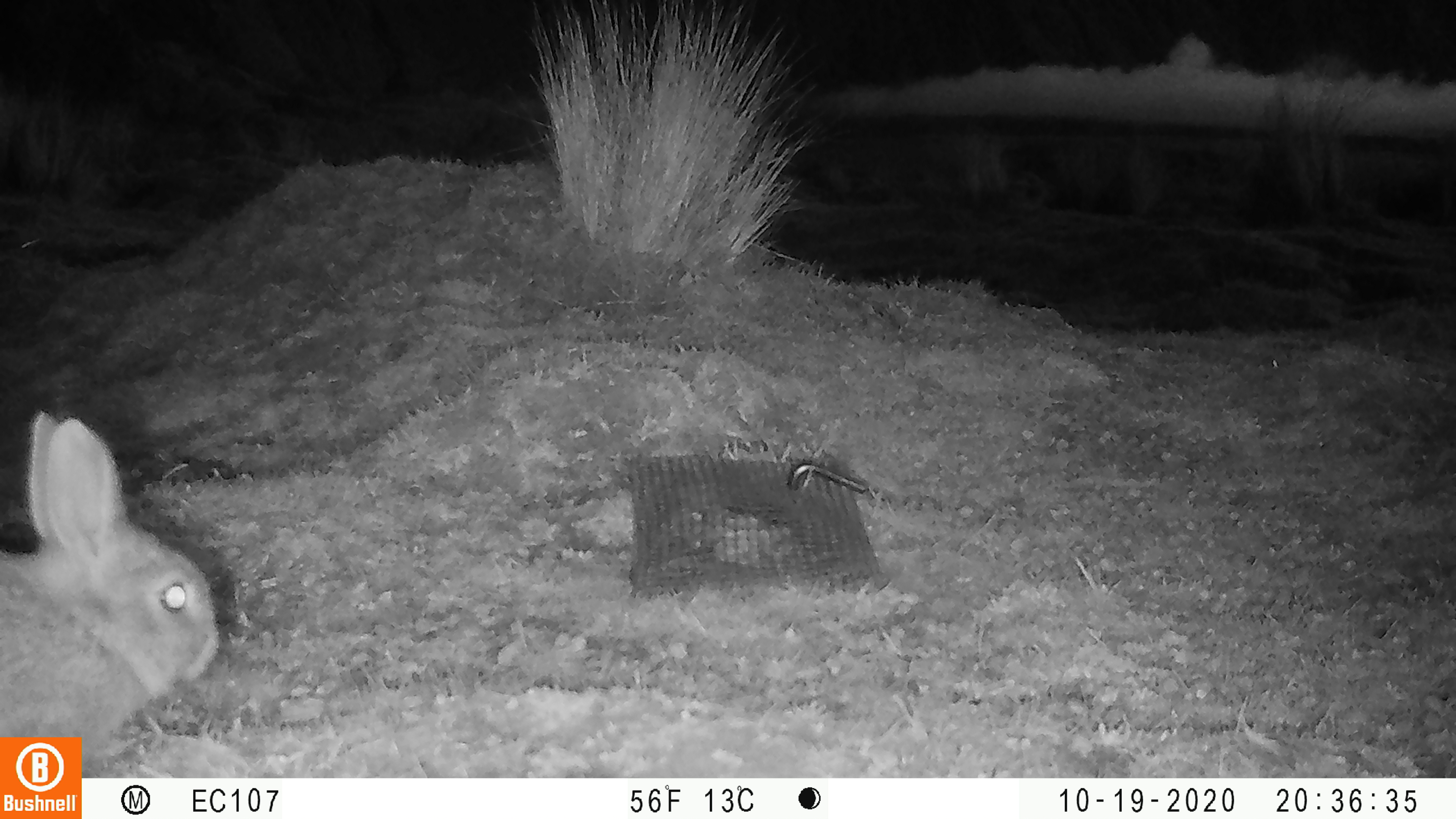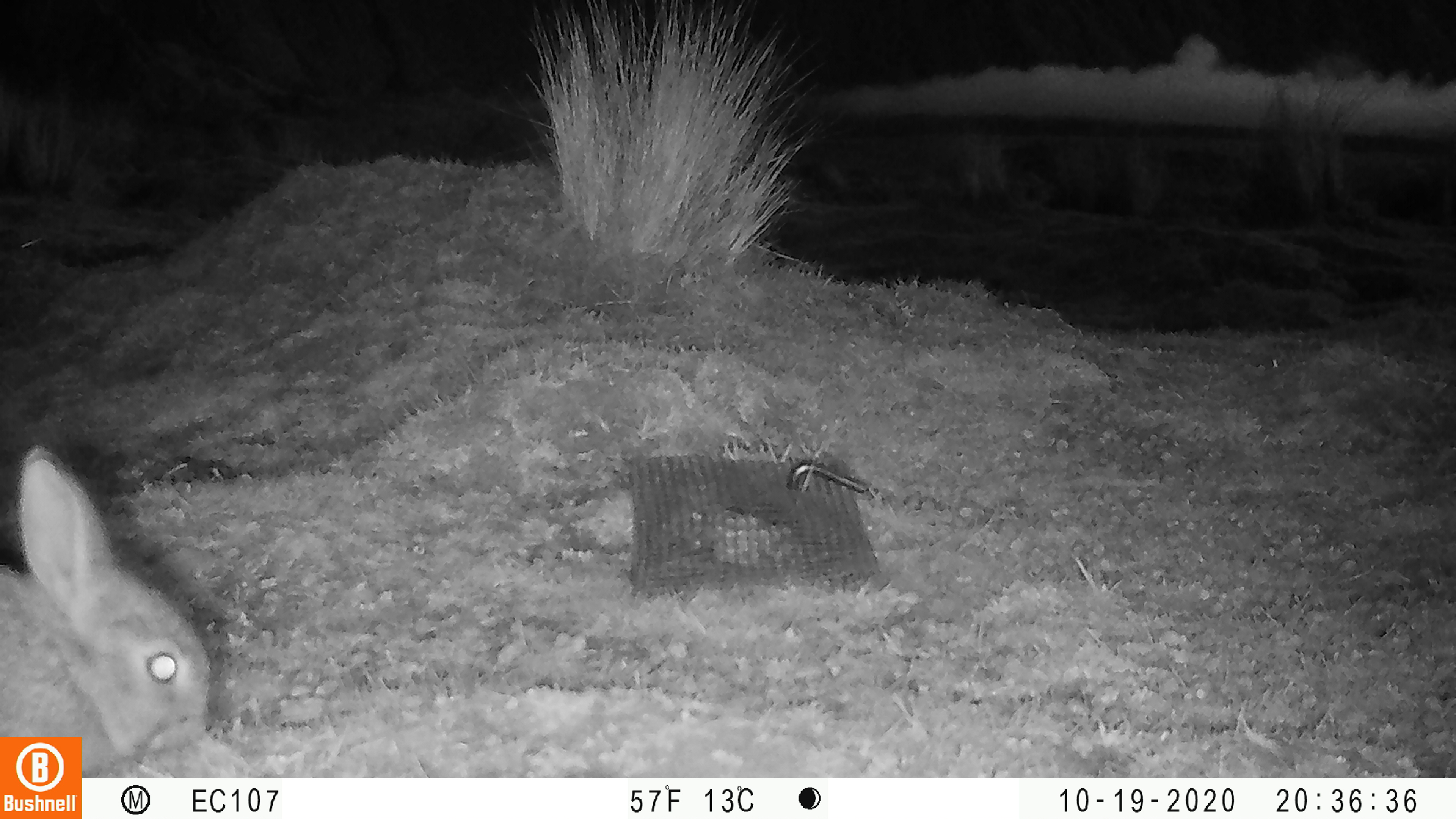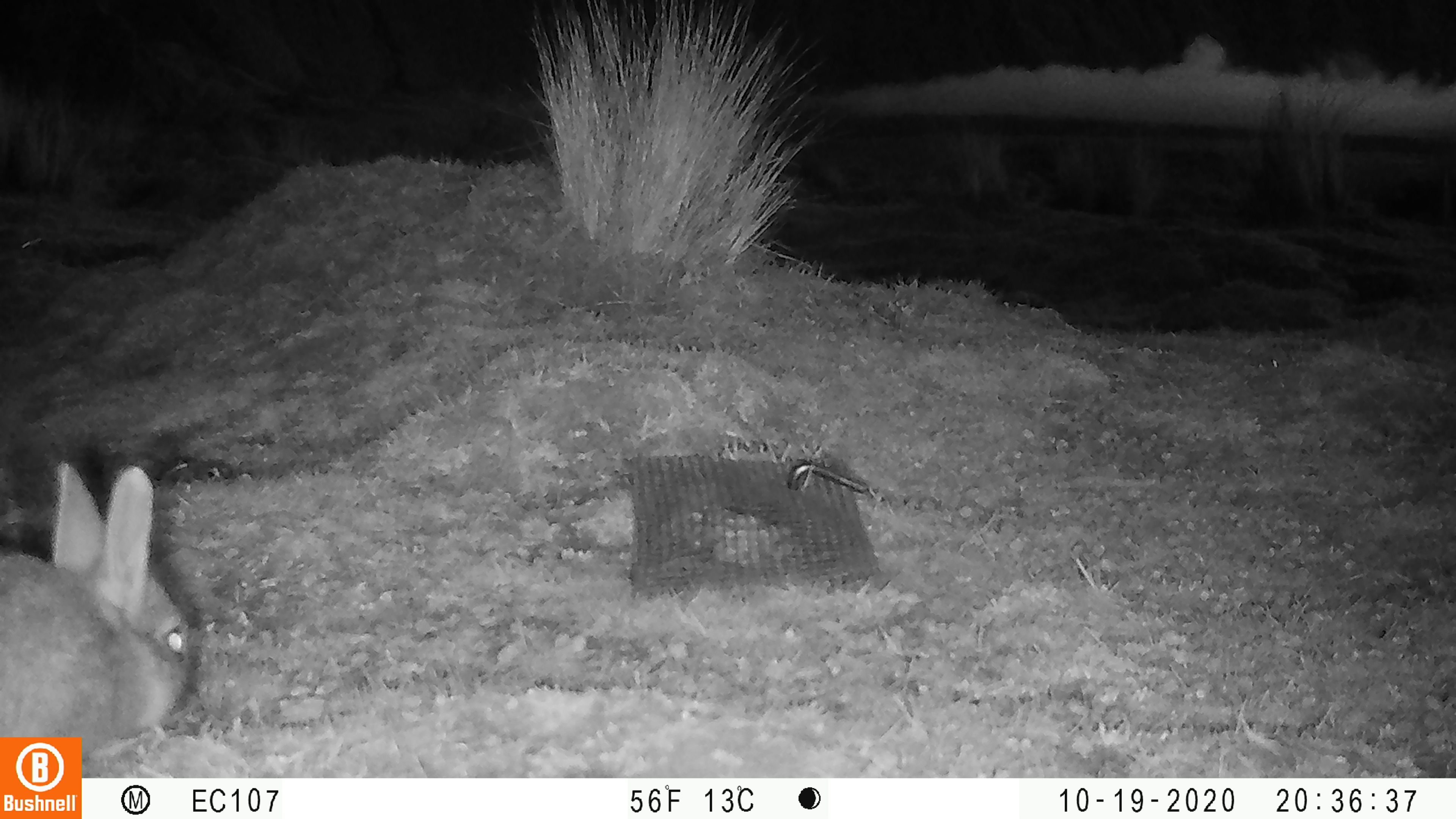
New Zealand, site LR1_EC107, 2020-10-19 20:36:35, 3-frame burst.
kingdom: Animalia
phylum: Chordata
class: Mammalia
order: Lagomorpha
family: Leporidae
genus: Oryctolagus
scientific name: Oryctolagus cuniculus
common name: european rabbit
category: rabbit